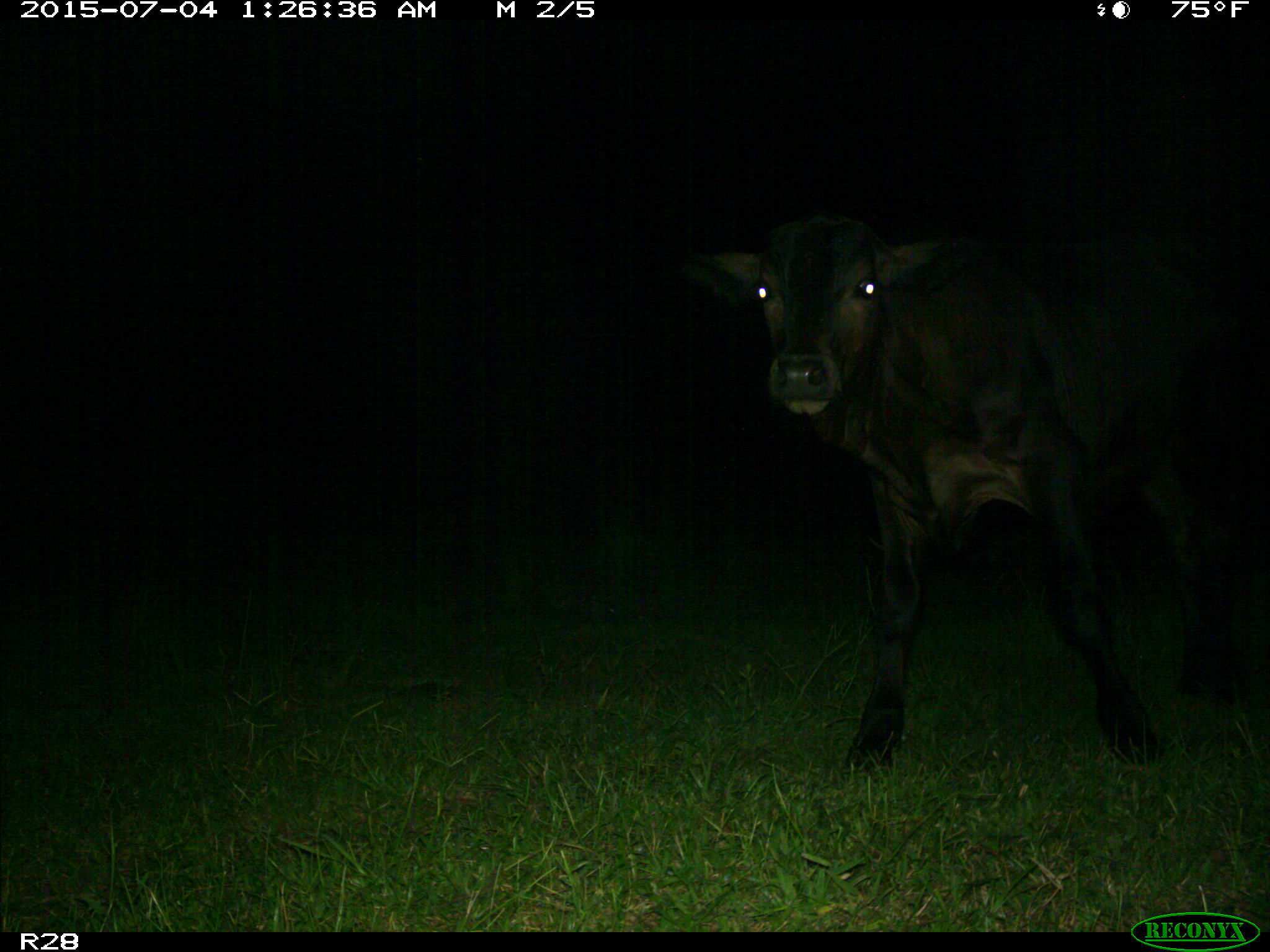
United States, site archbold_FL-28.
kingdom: Animalia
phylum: Chordata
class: Mammalia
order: Artiodactyla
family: Bovidae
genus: Bos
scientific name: Bos taurus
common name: domestic cow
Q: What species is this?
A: Bos taurus (domestic cow).